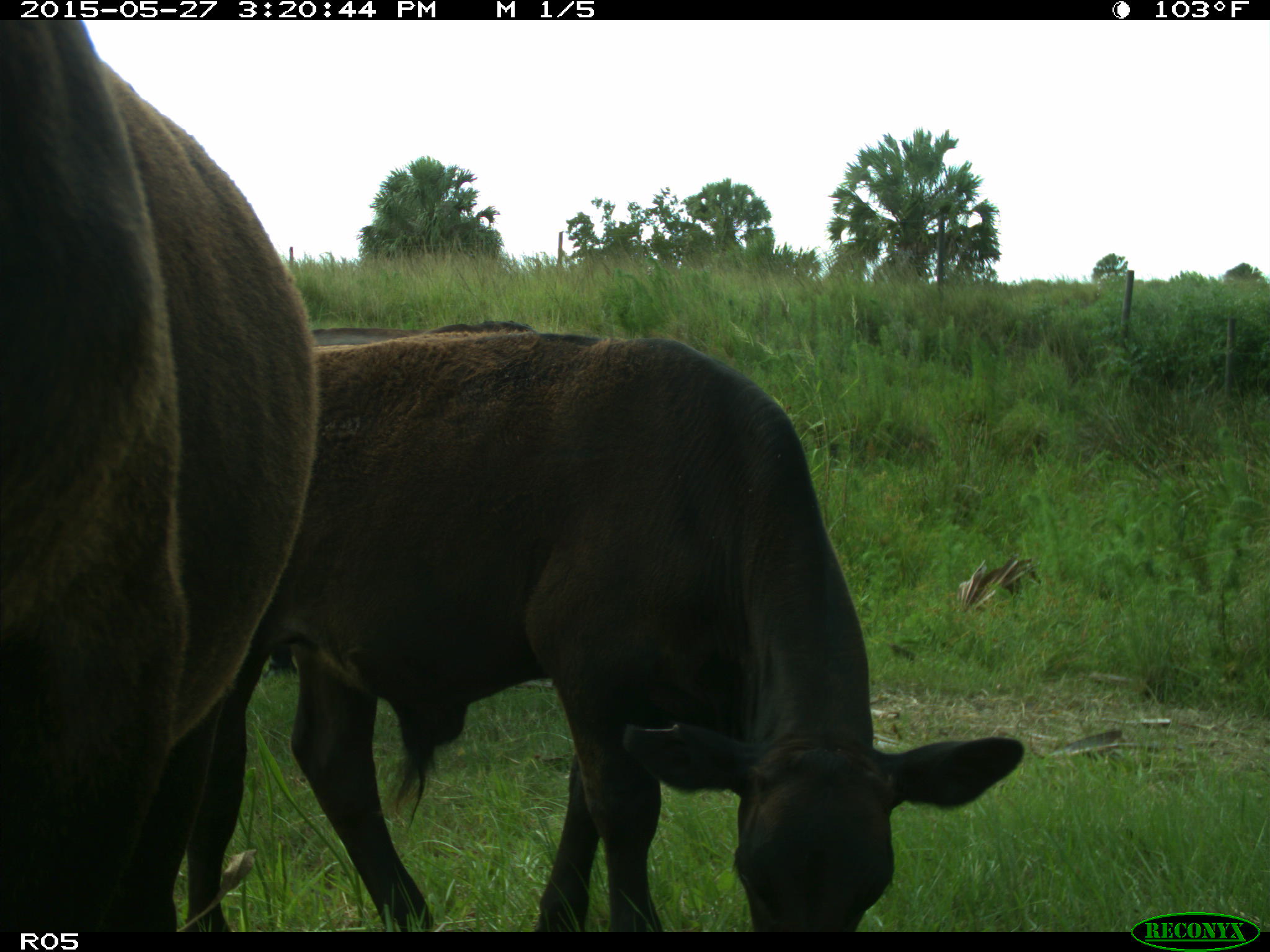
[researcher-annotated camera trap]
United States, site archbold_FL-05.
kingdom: Animalia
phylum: Chordata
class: Mammalia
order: Artiodactyla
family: Bovidae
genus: Bos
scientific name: Bos taurus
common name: domestic cow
Bos taurus (domestic cow).